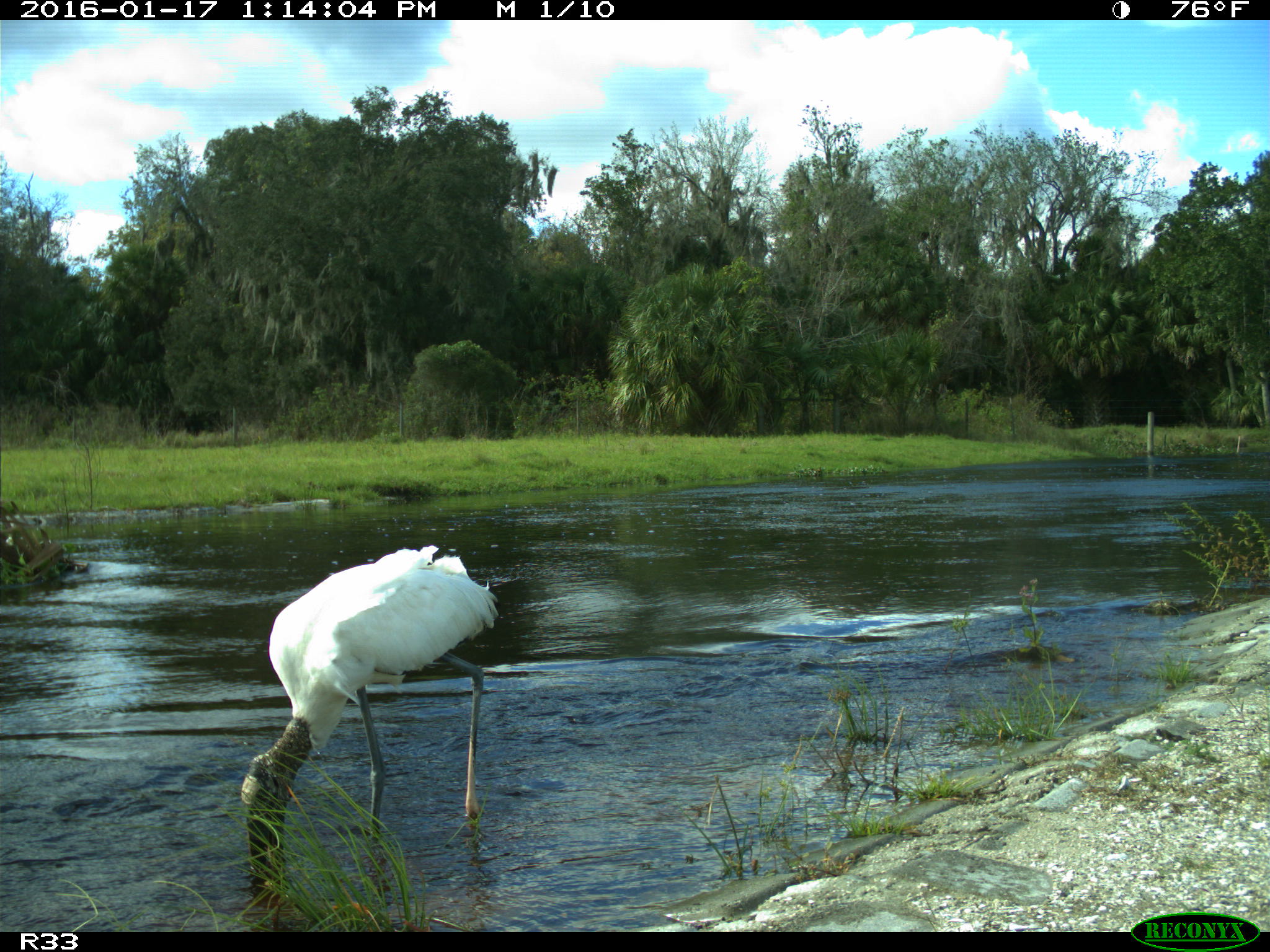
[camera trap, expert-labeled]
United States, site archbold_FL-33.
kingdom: Animalia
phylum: Chordata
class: Aves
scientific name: Aves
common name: birds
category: unidentified bird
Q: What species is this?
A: Unidentified bird (birds) (Aves).